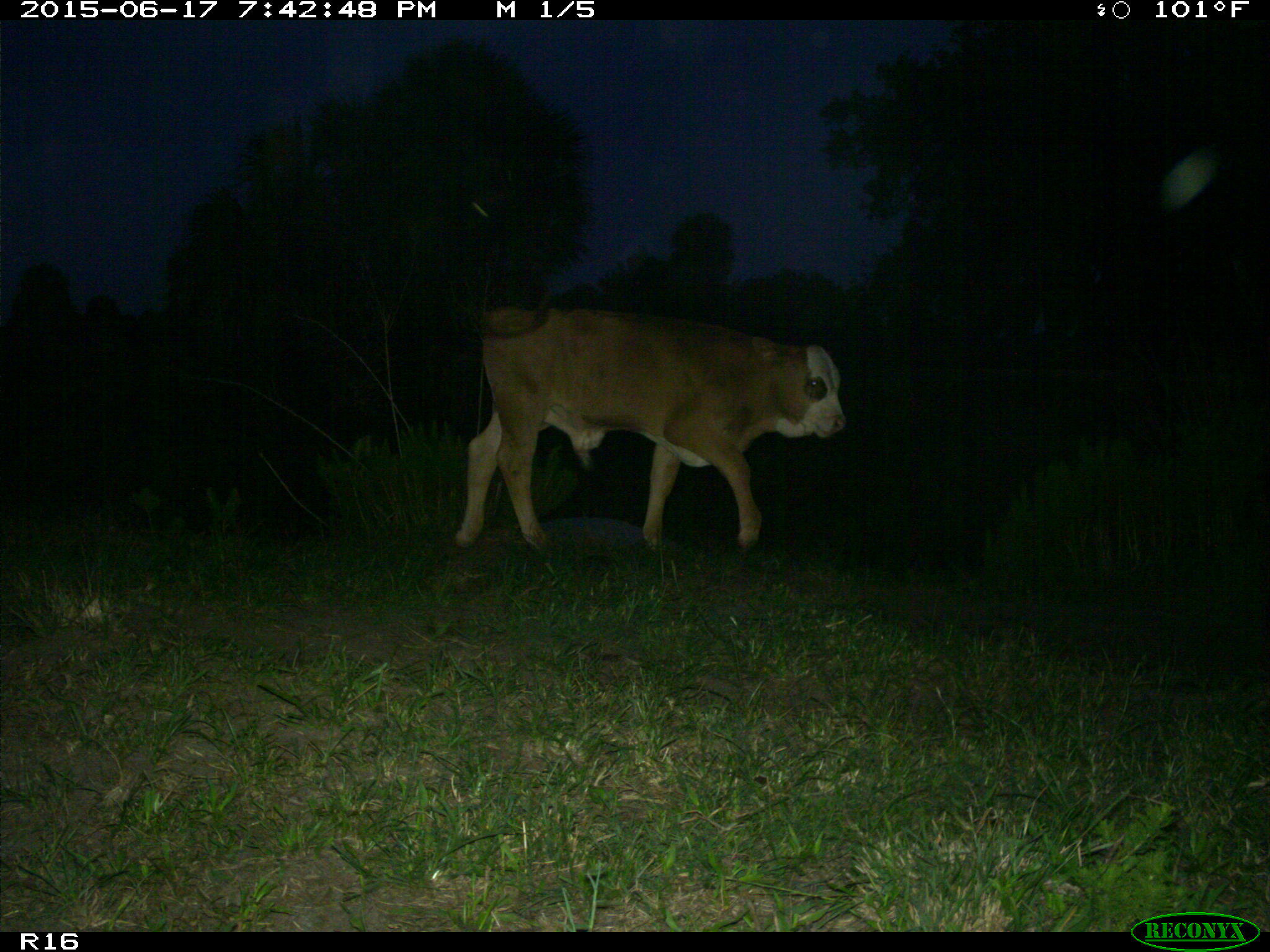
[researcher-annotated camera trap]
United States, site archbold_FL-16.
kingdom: Animalia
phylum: Chordata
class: Mammalia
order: Artiodactyla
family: Bovidae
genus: Bos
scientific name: Bos taurus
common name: domestic cow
Bos taurus (domestic cow).